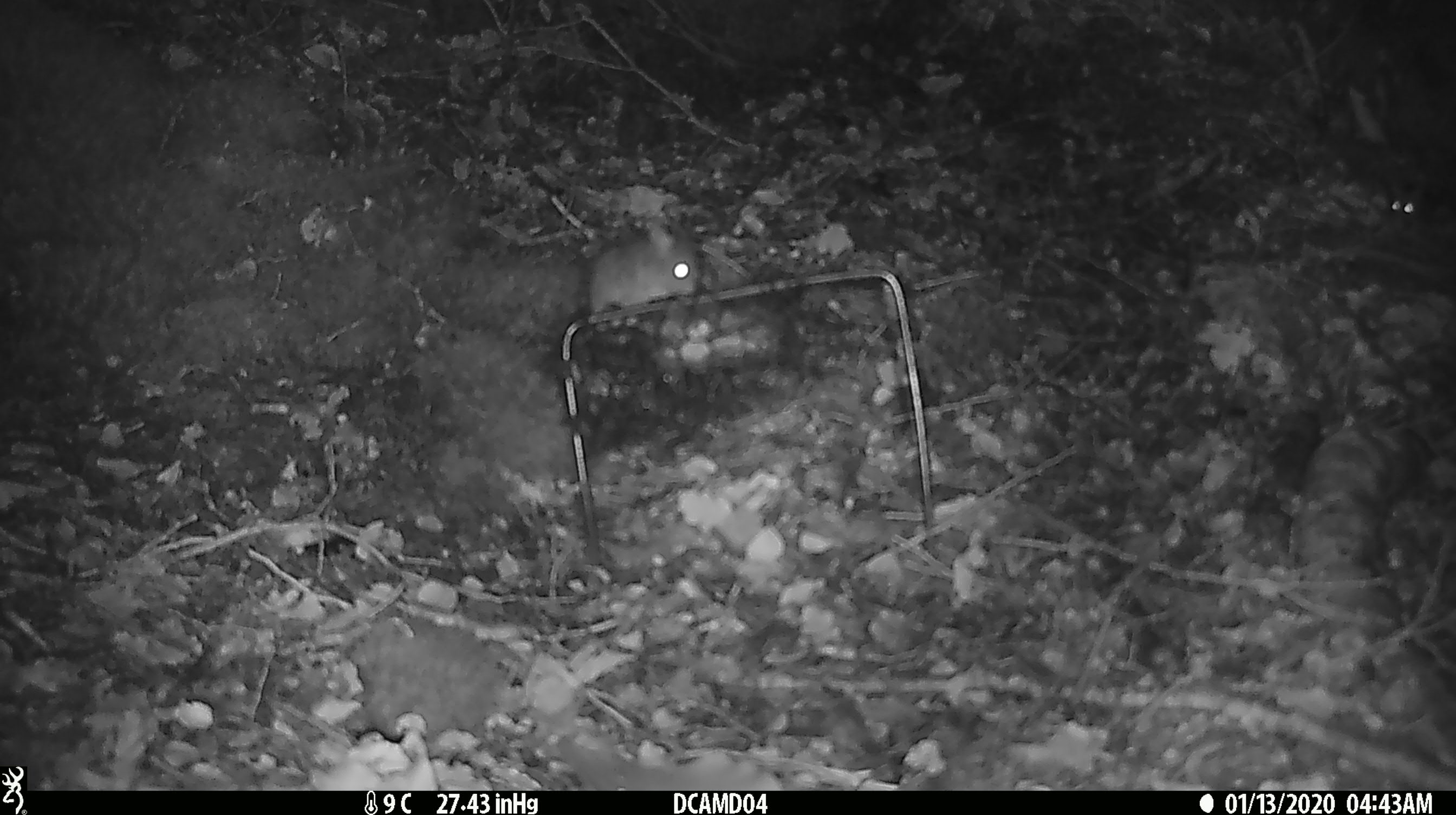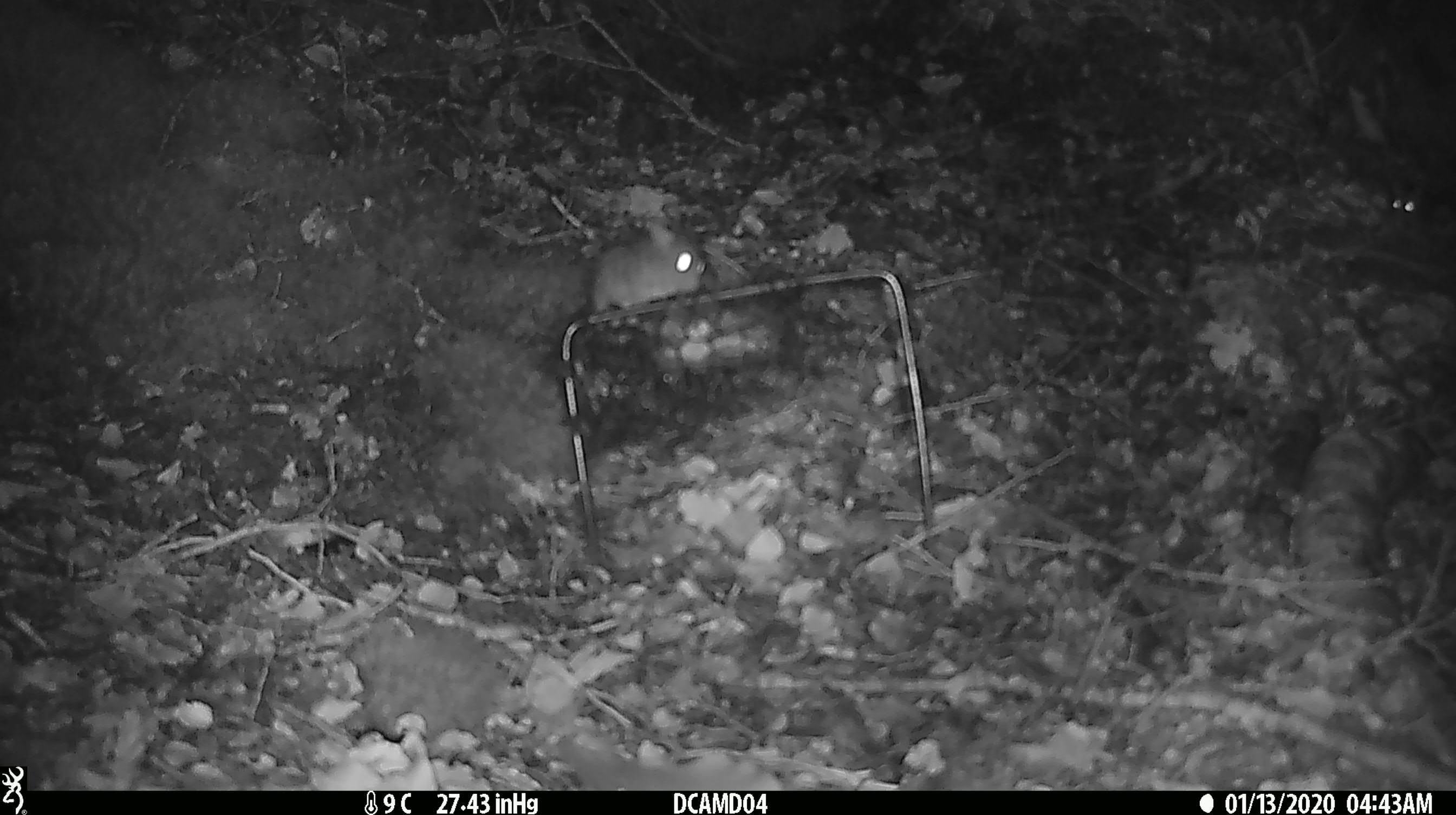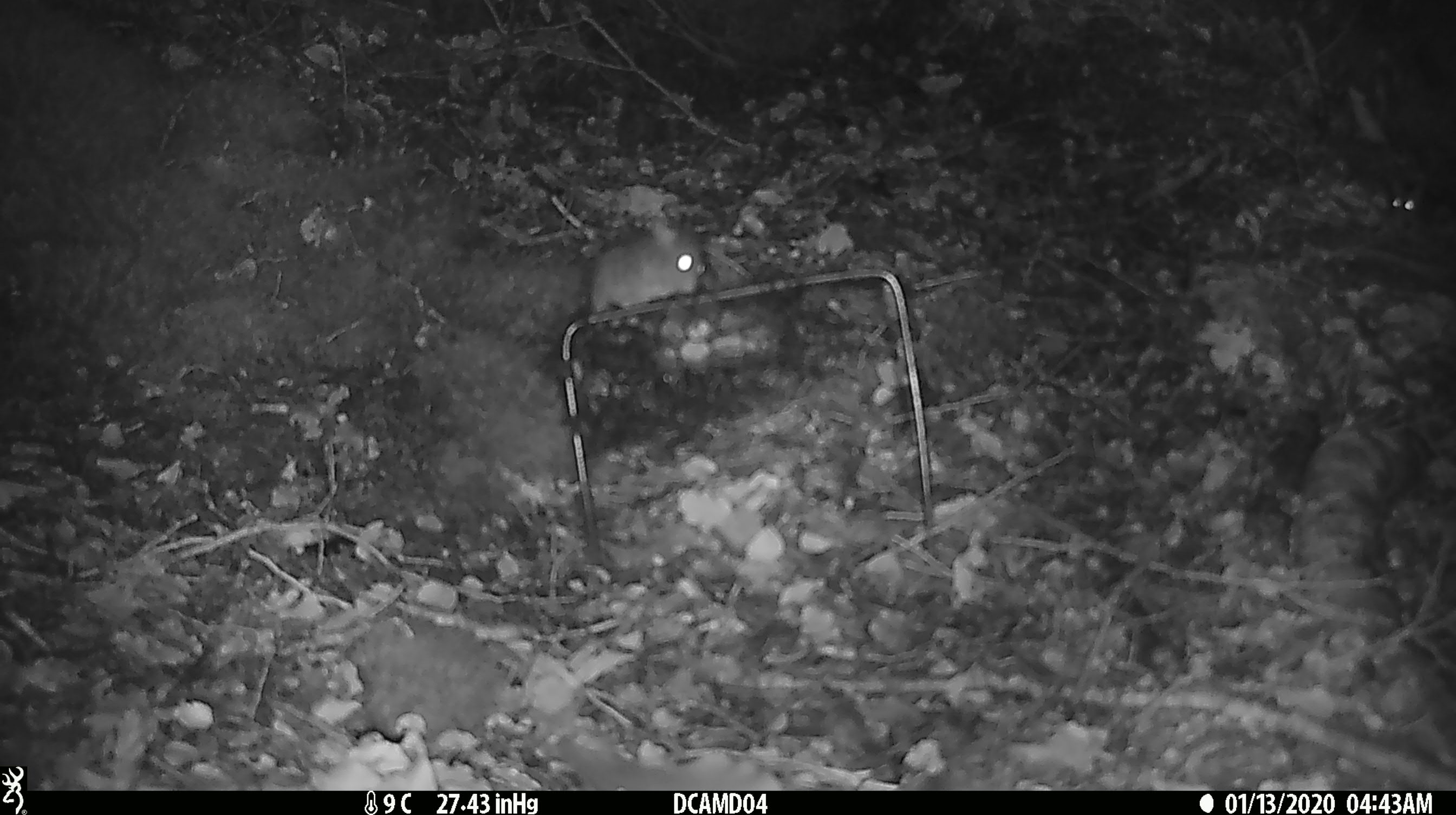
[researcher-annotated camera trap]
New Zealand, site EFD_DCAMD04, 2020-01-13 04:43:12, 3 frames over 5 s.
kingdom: Animalia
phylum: Chordata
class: Mammalia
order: Rodentia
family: Muridae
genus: Mus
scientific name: Mus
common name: mouse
Mouse (Mus).